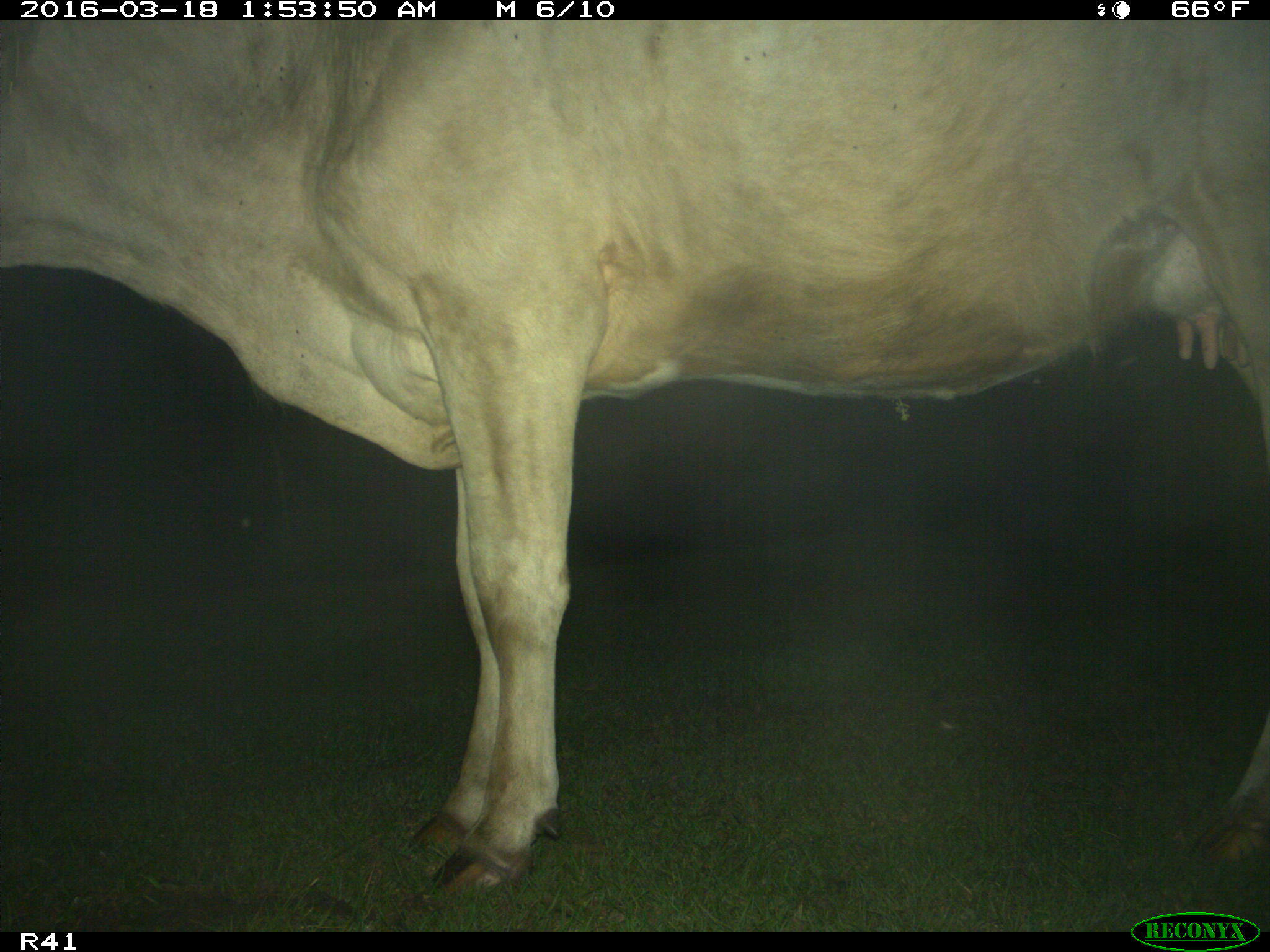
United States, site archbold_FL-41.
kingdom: Animalia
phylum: Chordata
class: Mammalia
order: Artiodactyla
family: Bovidae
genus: Bos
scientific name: Bos taurus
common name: domestic cow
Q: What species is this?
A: Bos taurus (domestic cow).